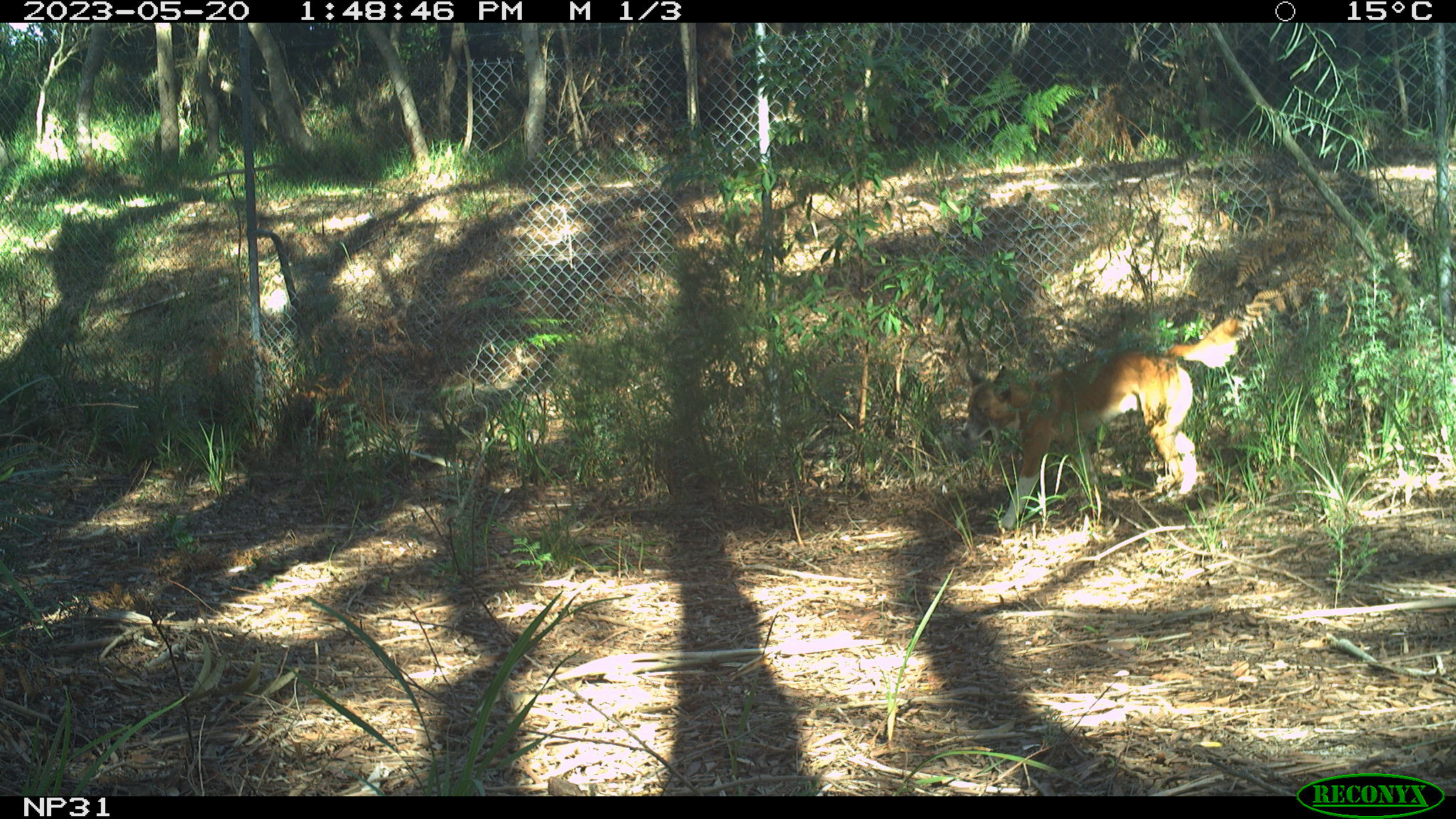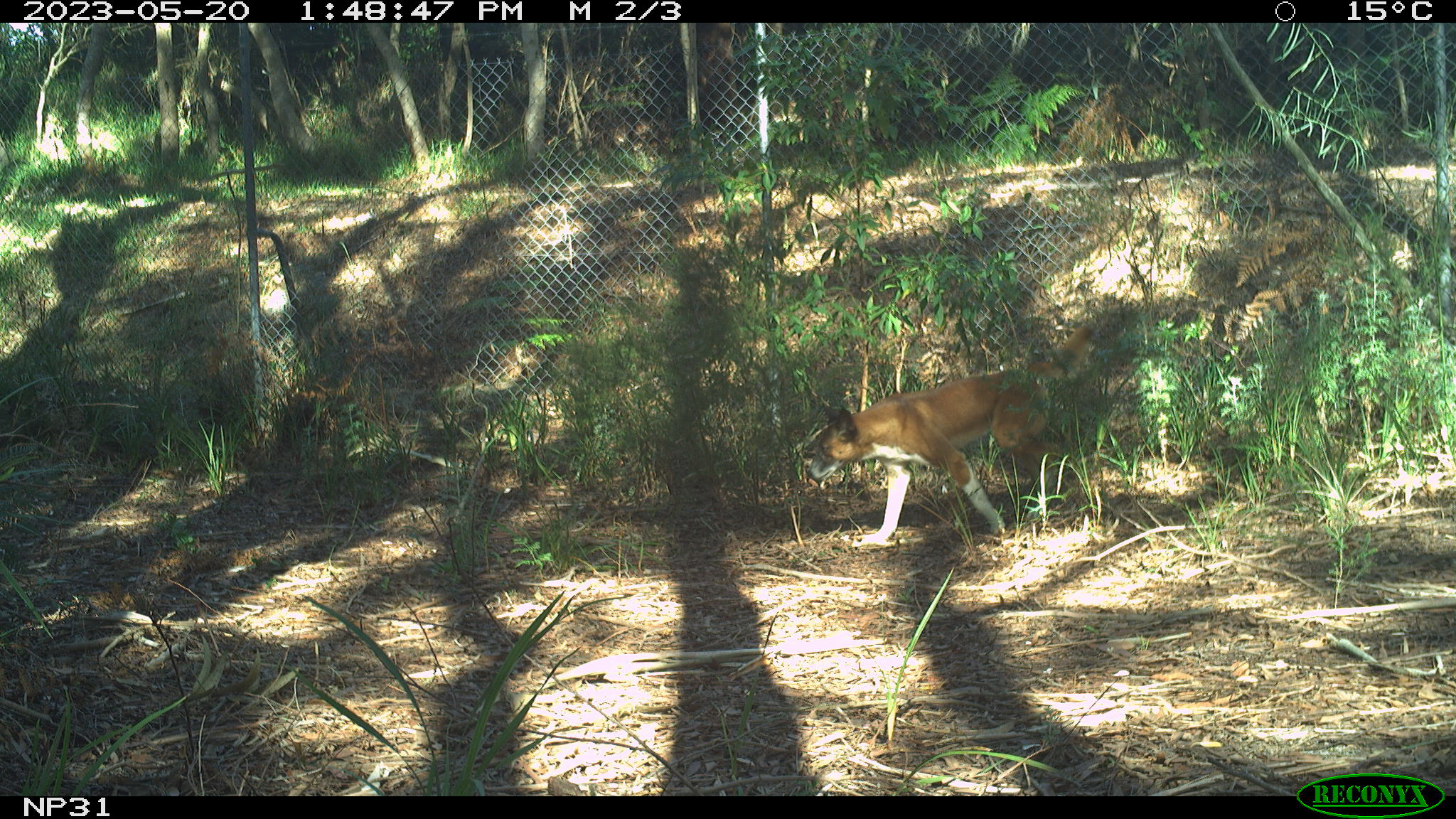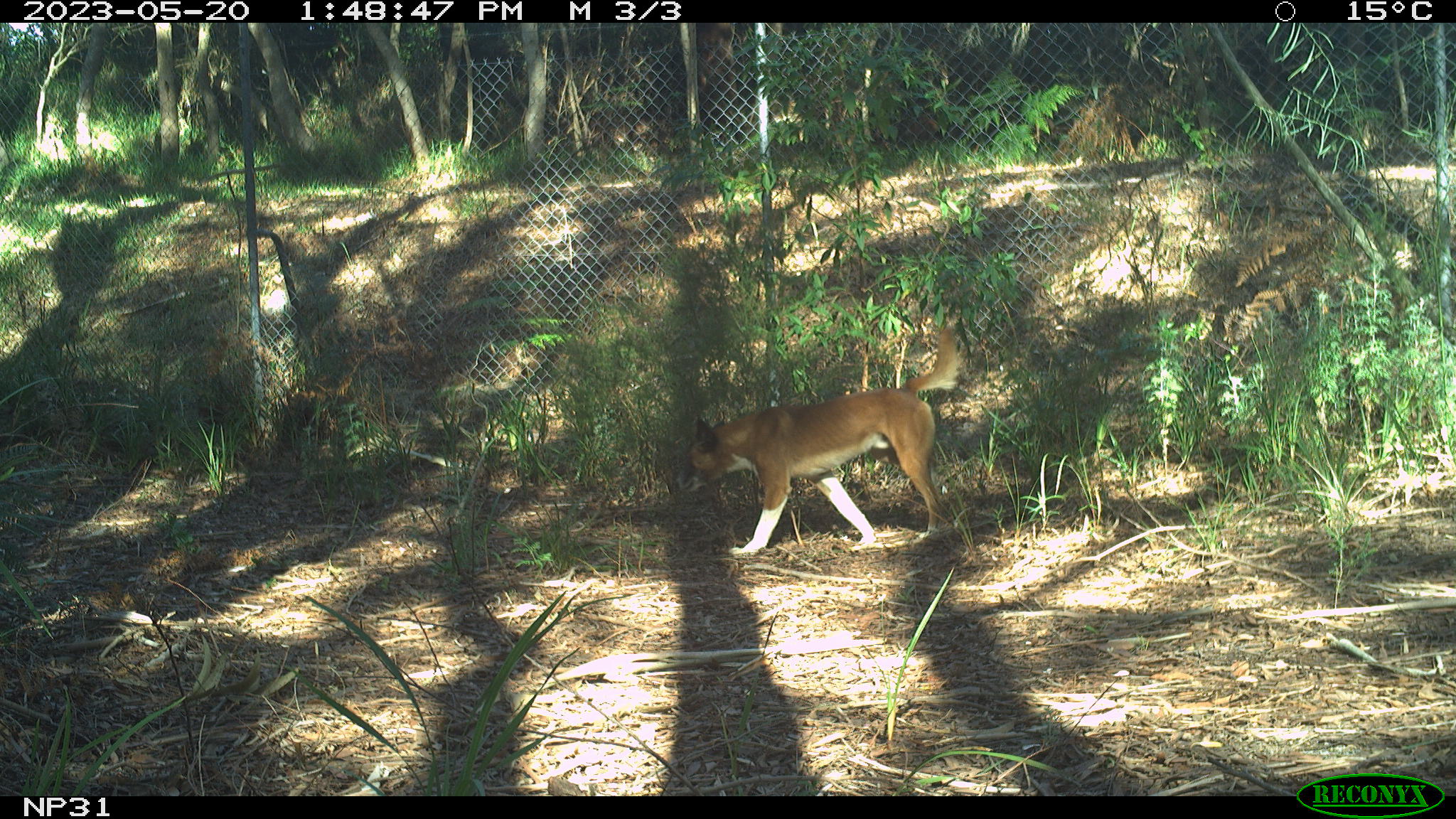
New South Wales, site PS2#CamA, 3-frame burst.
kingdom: Animalia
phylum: Chordata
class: Mammalia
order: Carnivora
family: Canidae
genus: Canis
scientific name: Canis familiaris dingo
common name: dingo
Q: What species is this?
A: Dingo (Canis familiaris dingo).